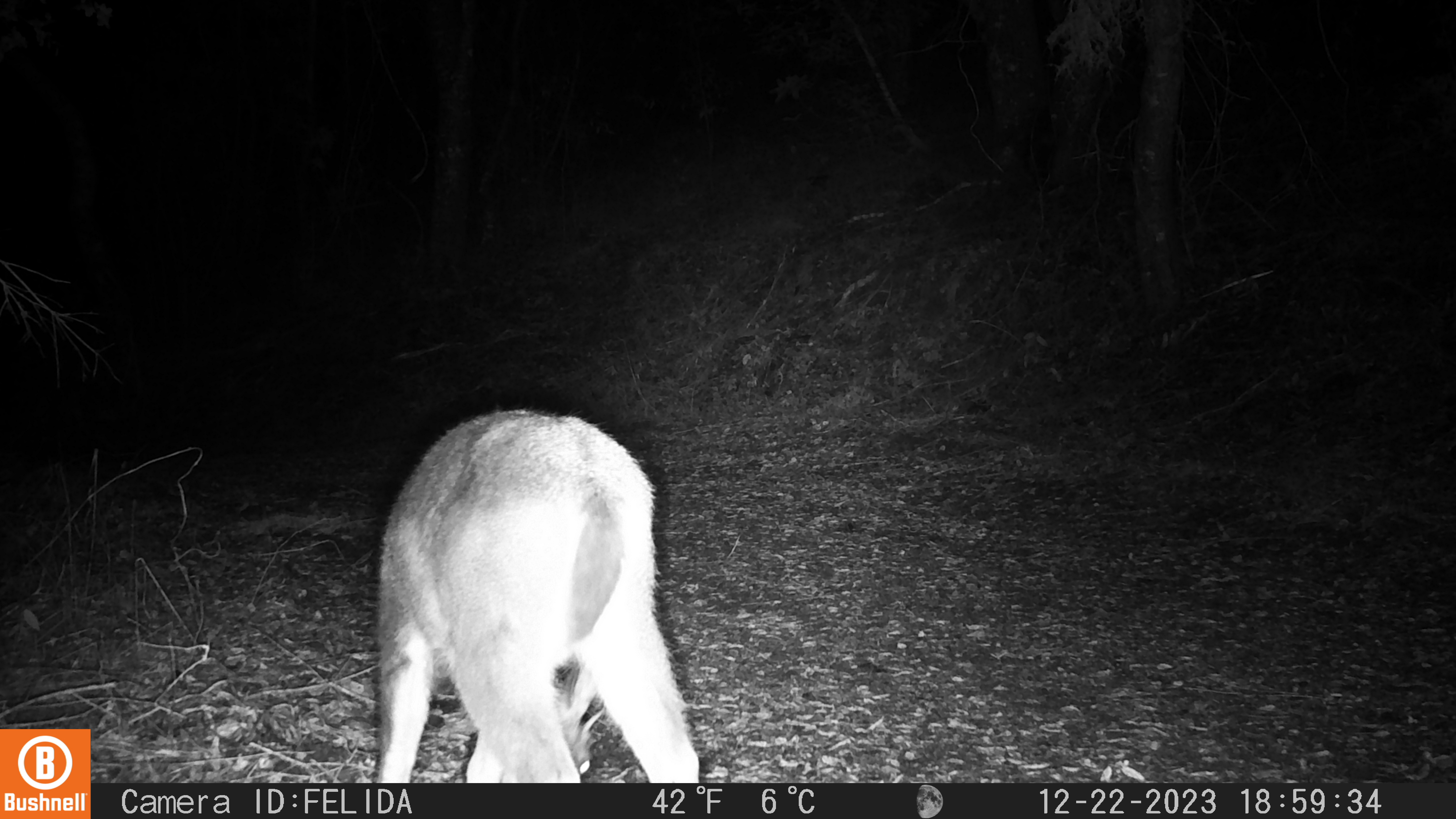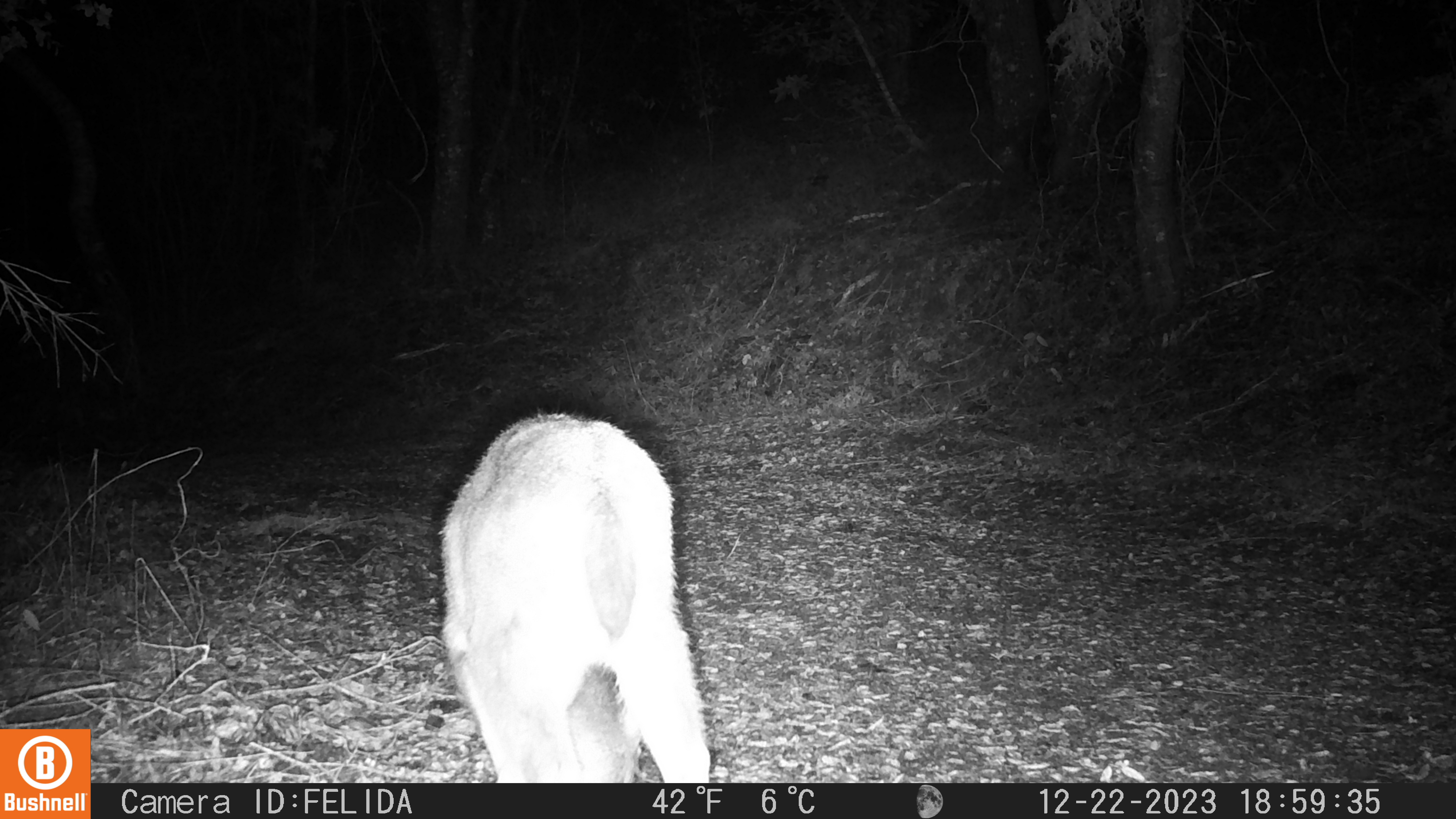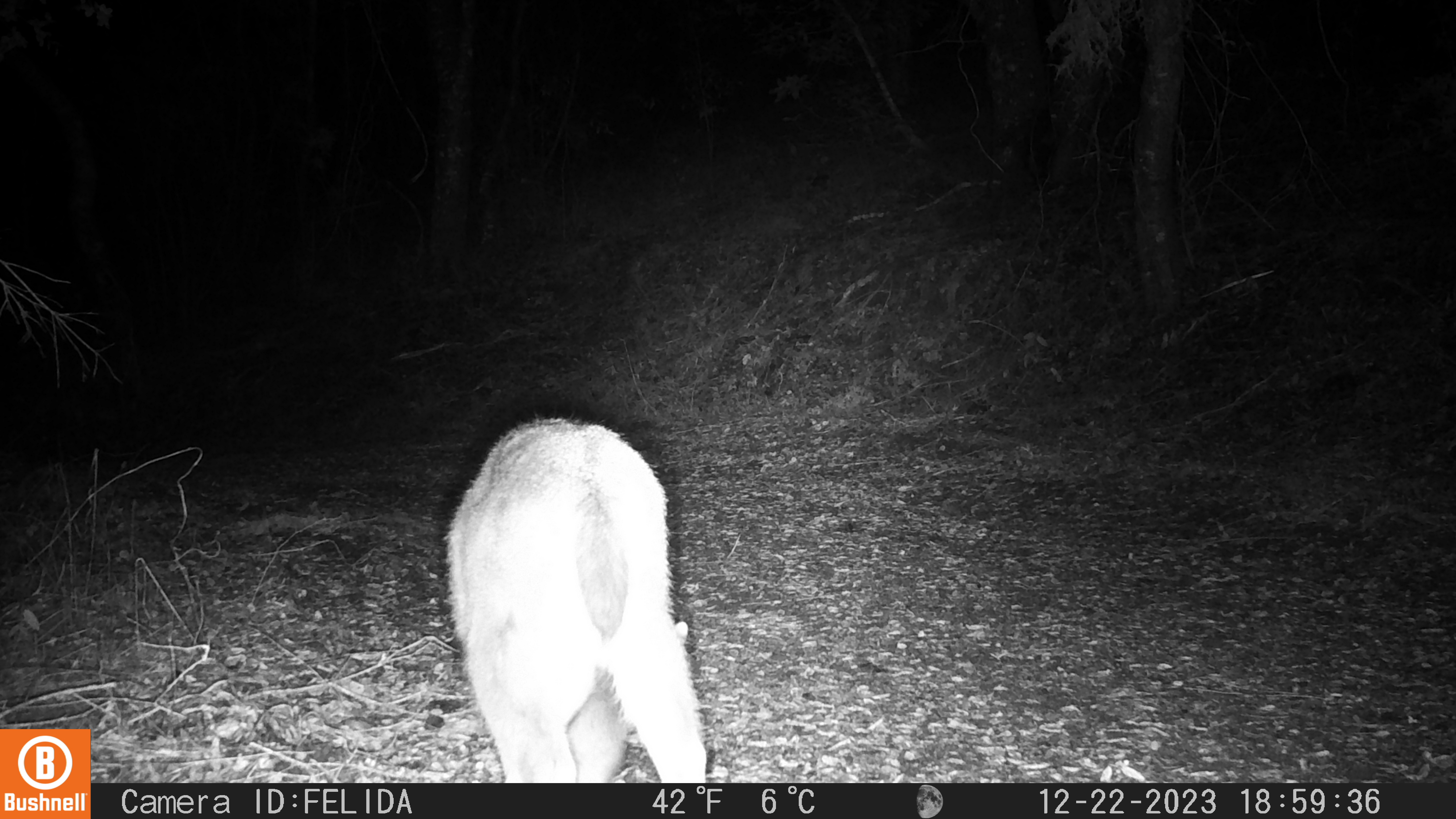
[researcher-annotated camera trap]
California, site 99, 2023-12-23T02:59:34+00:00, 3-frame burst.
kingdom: Animalia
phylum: Chordata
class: Mammalia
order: Artiodactyla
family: Cervidae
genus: Odocoileus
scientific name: Odocoileus hemionus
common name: mule deer